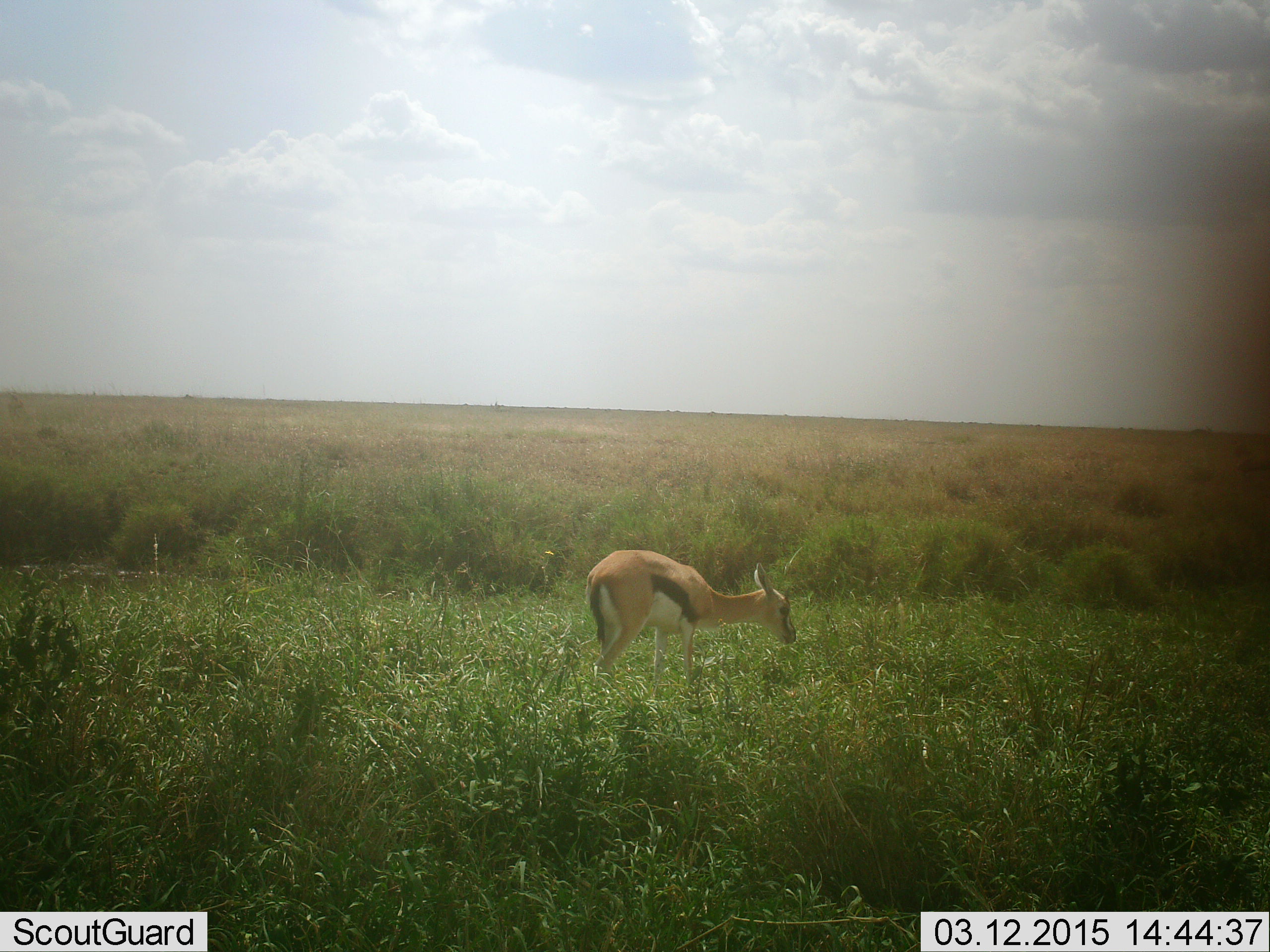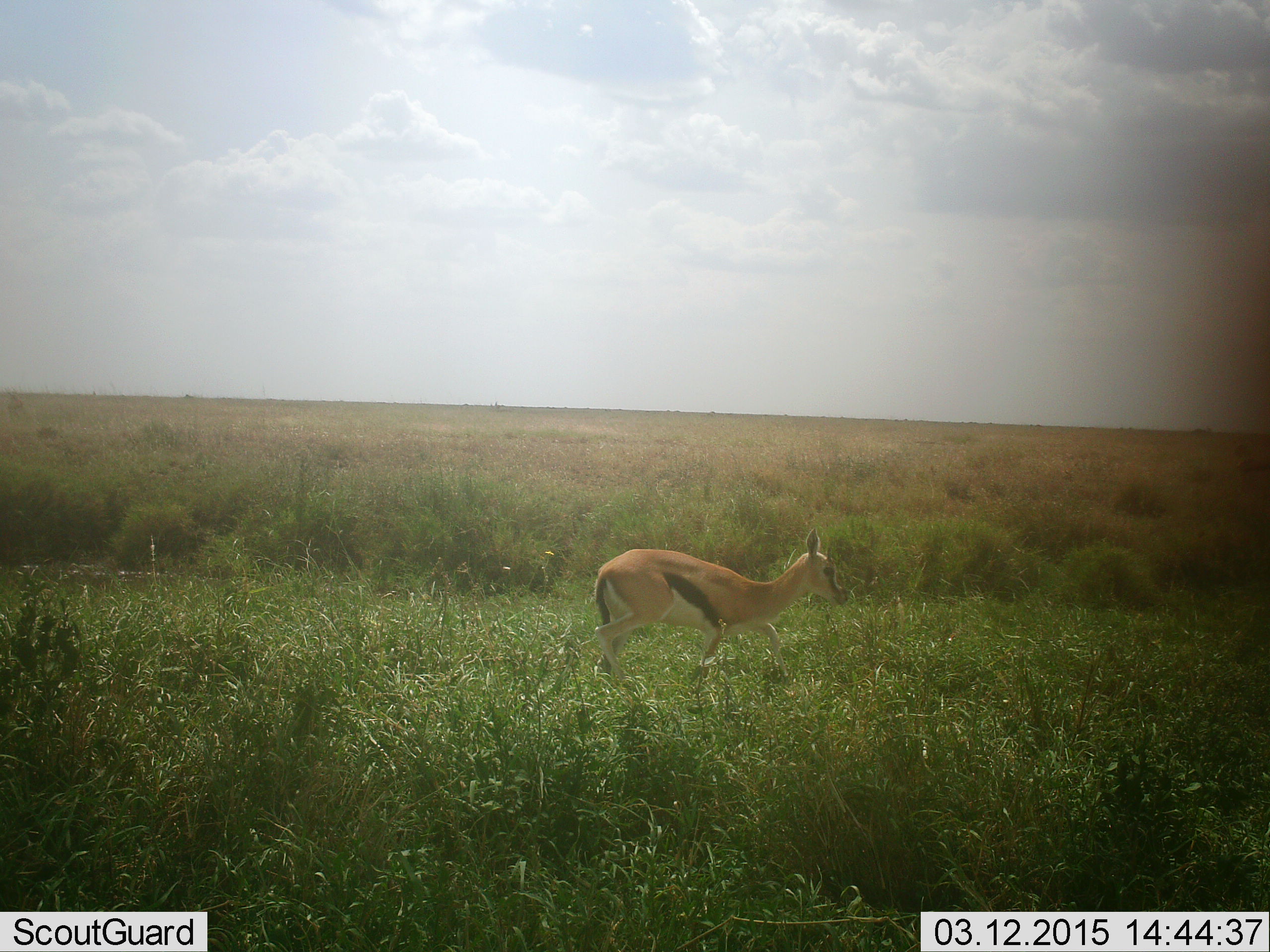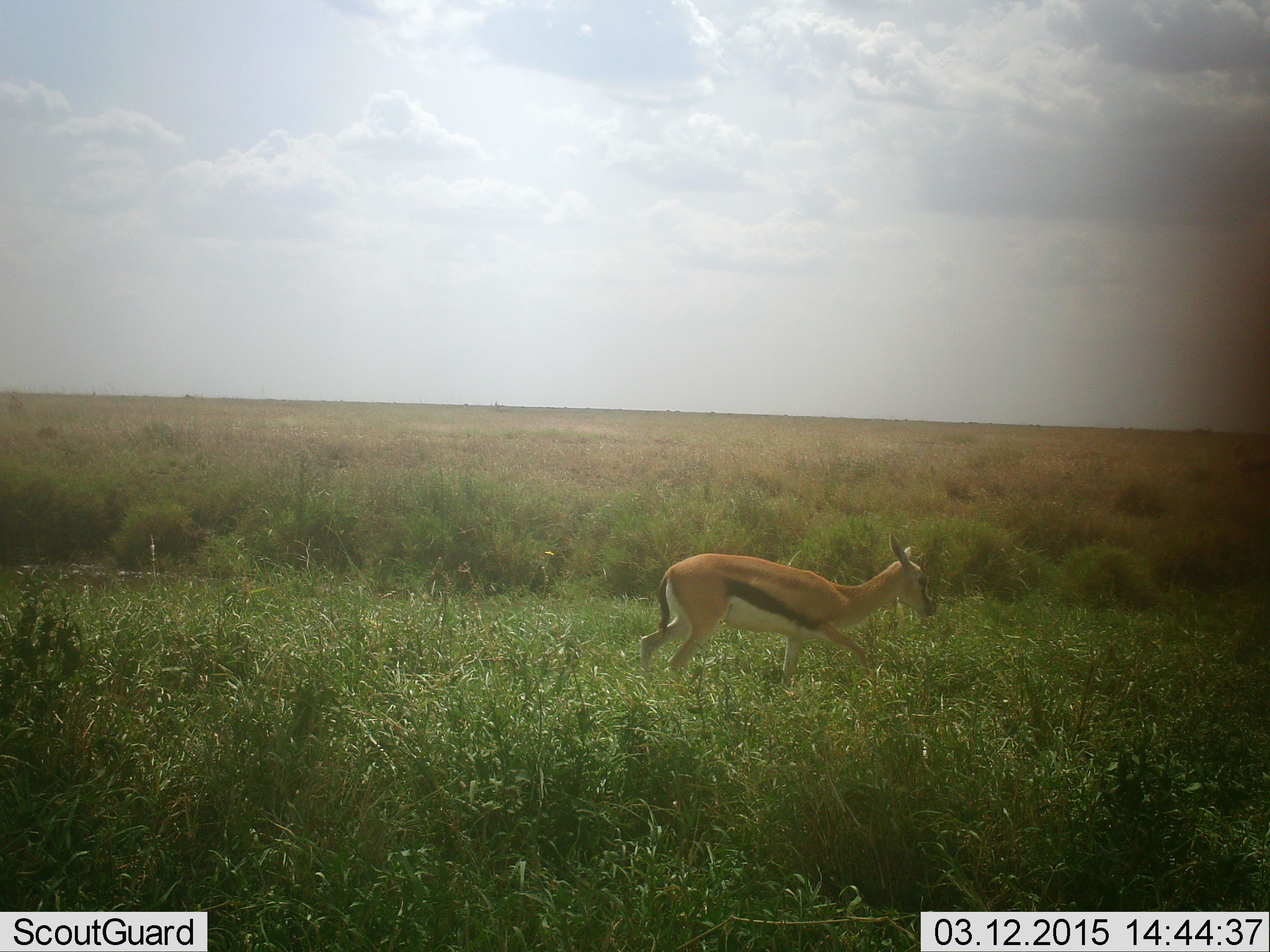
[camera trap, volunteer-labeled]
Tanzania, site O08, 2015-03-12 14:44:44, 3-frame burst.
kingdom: Animalia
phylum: Chordata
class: Mammalia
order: Artiodactyla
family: Bovidae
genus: Eudorcas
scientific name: Eudorcas thomsonii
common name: thomson's gazelle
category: gazellethomsons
Gazellethomsons (thomson's gazelle) (Eudorcas thomsonii), count 1. Behavior (volunteer vote fractions): standing 0%, resting 0%, moving 100%, interacting 0%. Young present (vote fraction): 10%. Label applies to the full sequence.